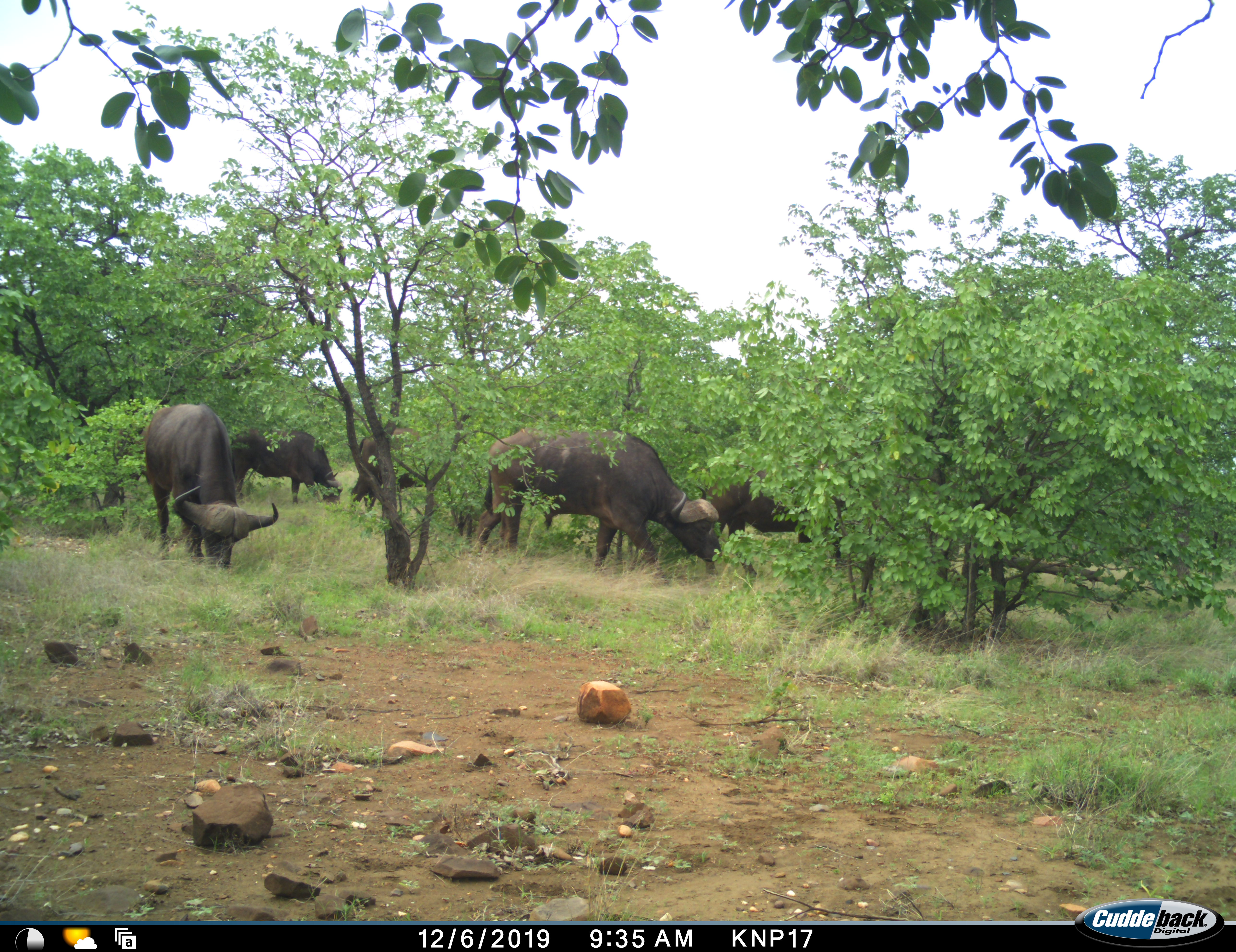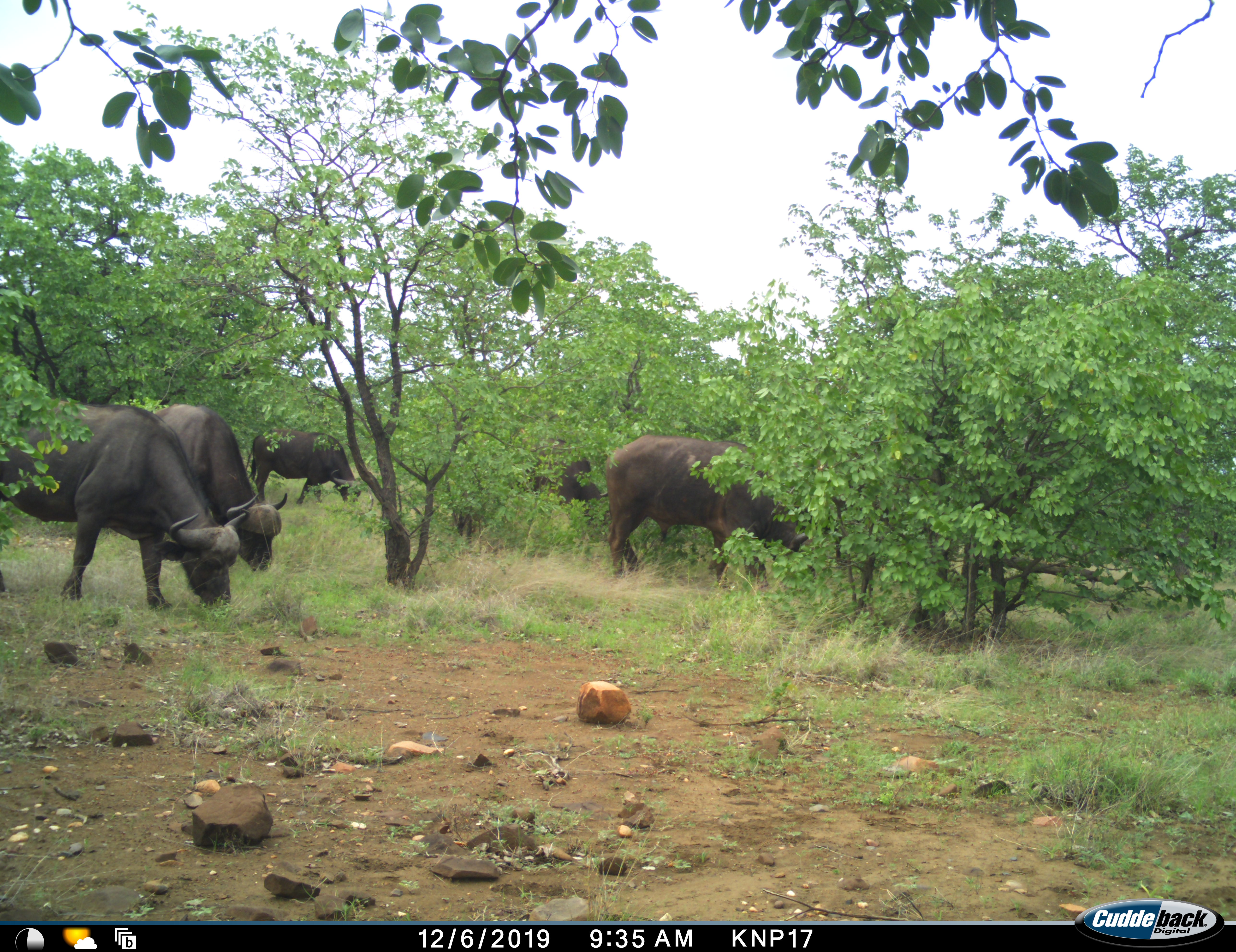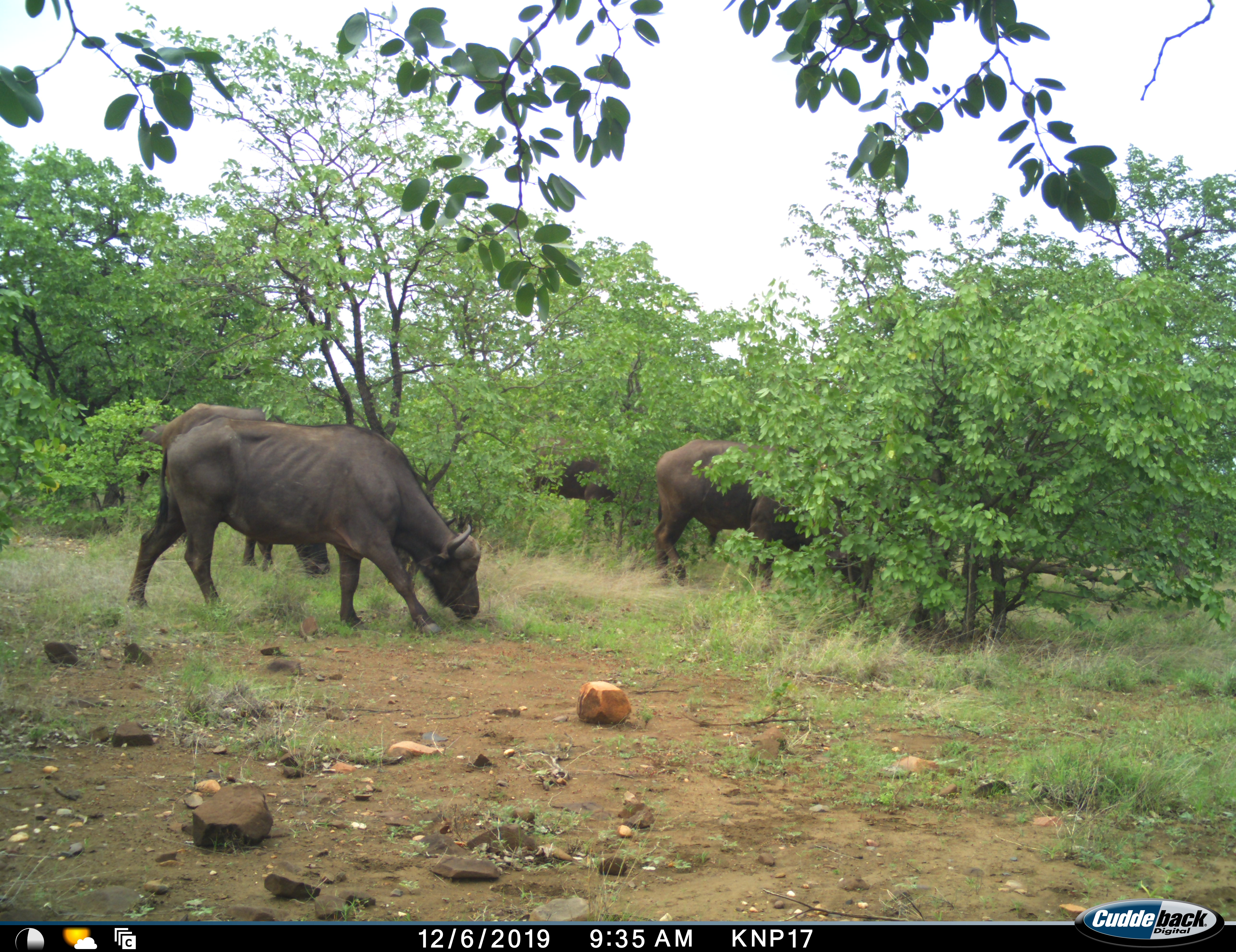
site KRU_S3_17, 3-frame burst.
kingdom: Animalia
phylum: Chordata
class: Mammalia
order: Artiodactyla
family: Bovidae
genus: Syncerus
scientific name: Syncerus caffer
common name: african buffalo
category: buffalo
Buffalo (african buffalo) (Syncerus caffer), count 5. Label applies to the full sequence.